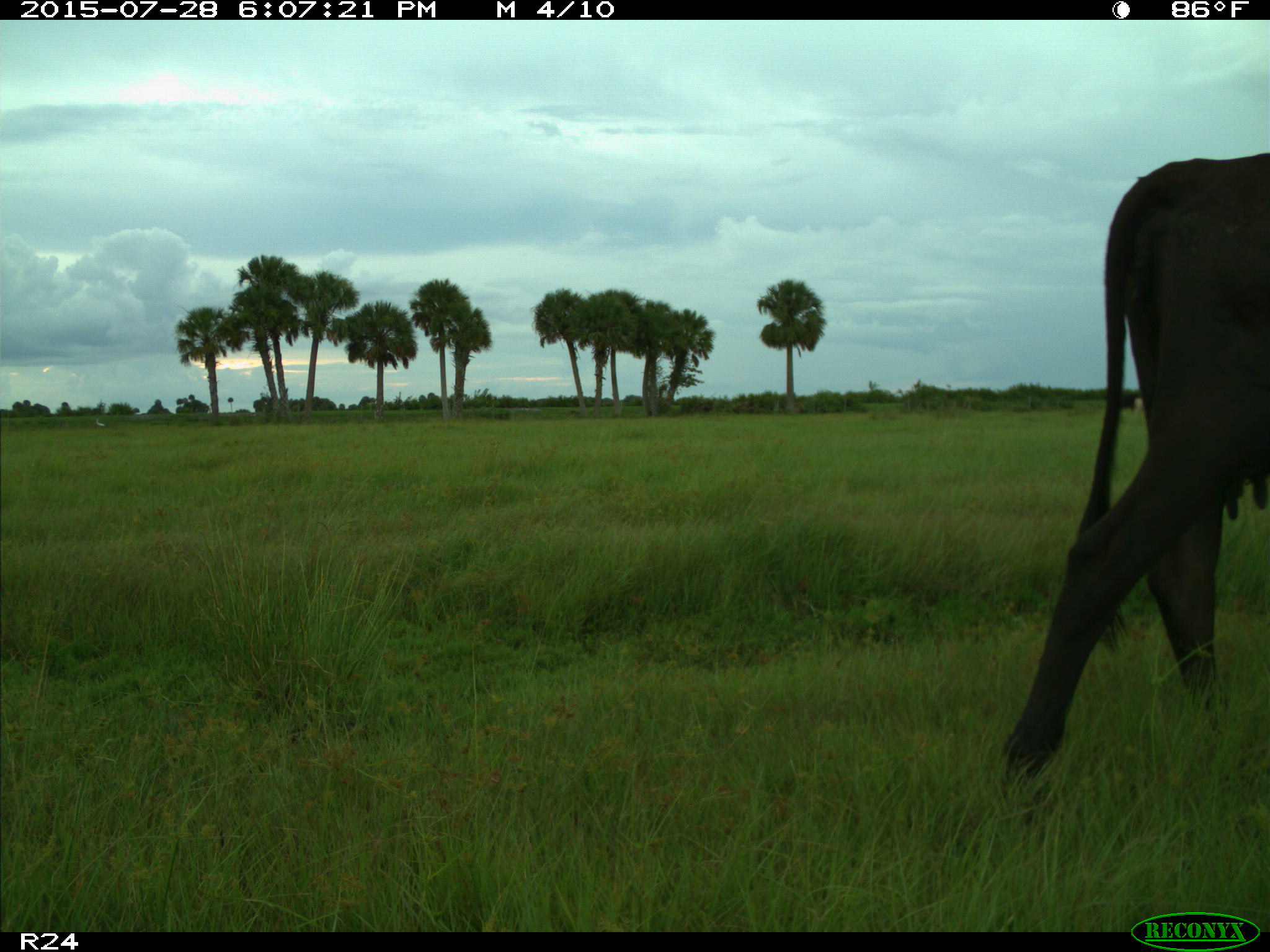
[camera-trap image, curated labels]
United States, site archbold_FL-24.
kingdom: Animalia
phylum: Chordata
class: Mammalia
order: Artiodactyla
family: Bovidae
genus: Bos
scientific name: Bos taurus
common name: domestic cow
Bos taurus (domestic cow).